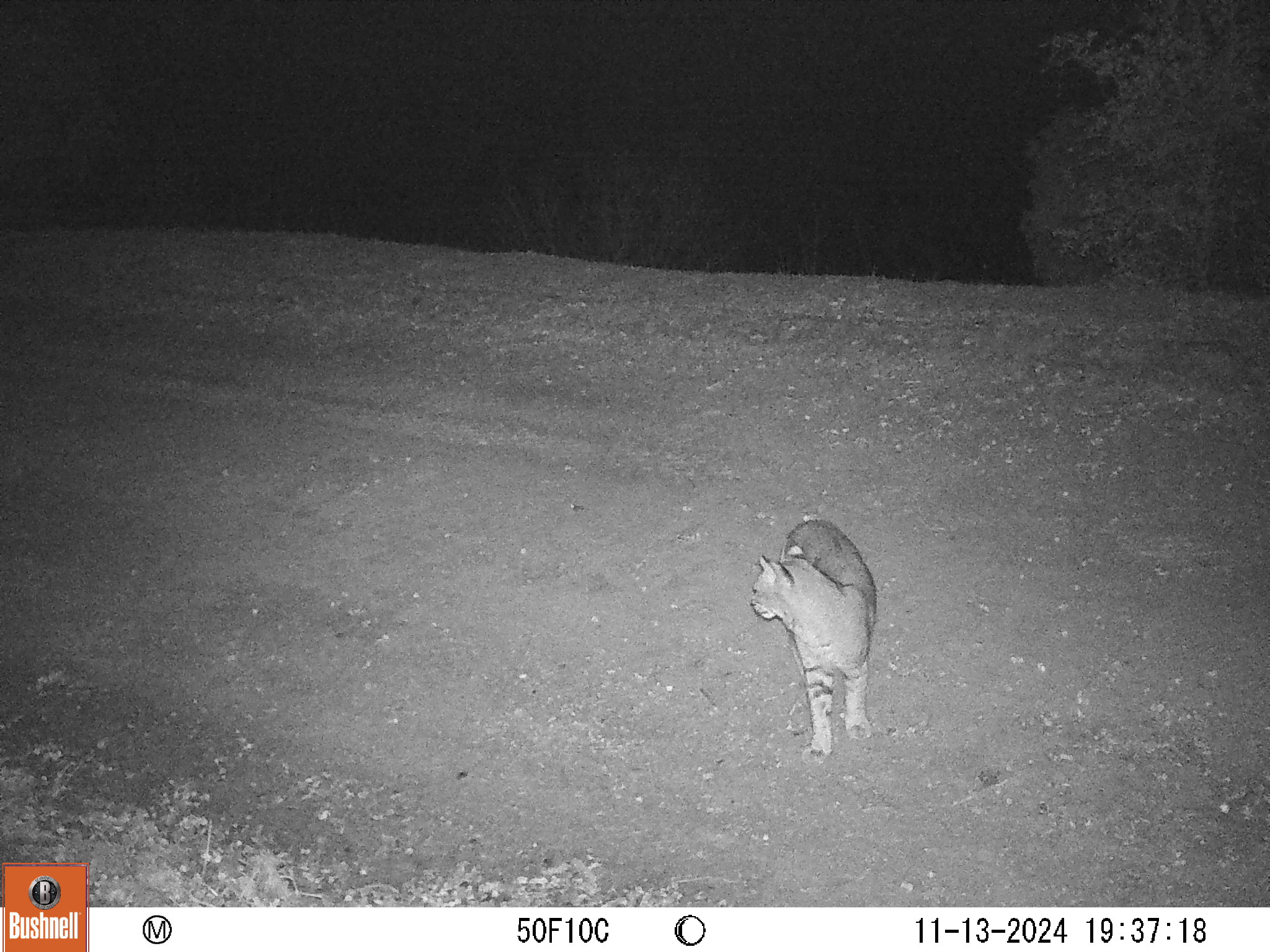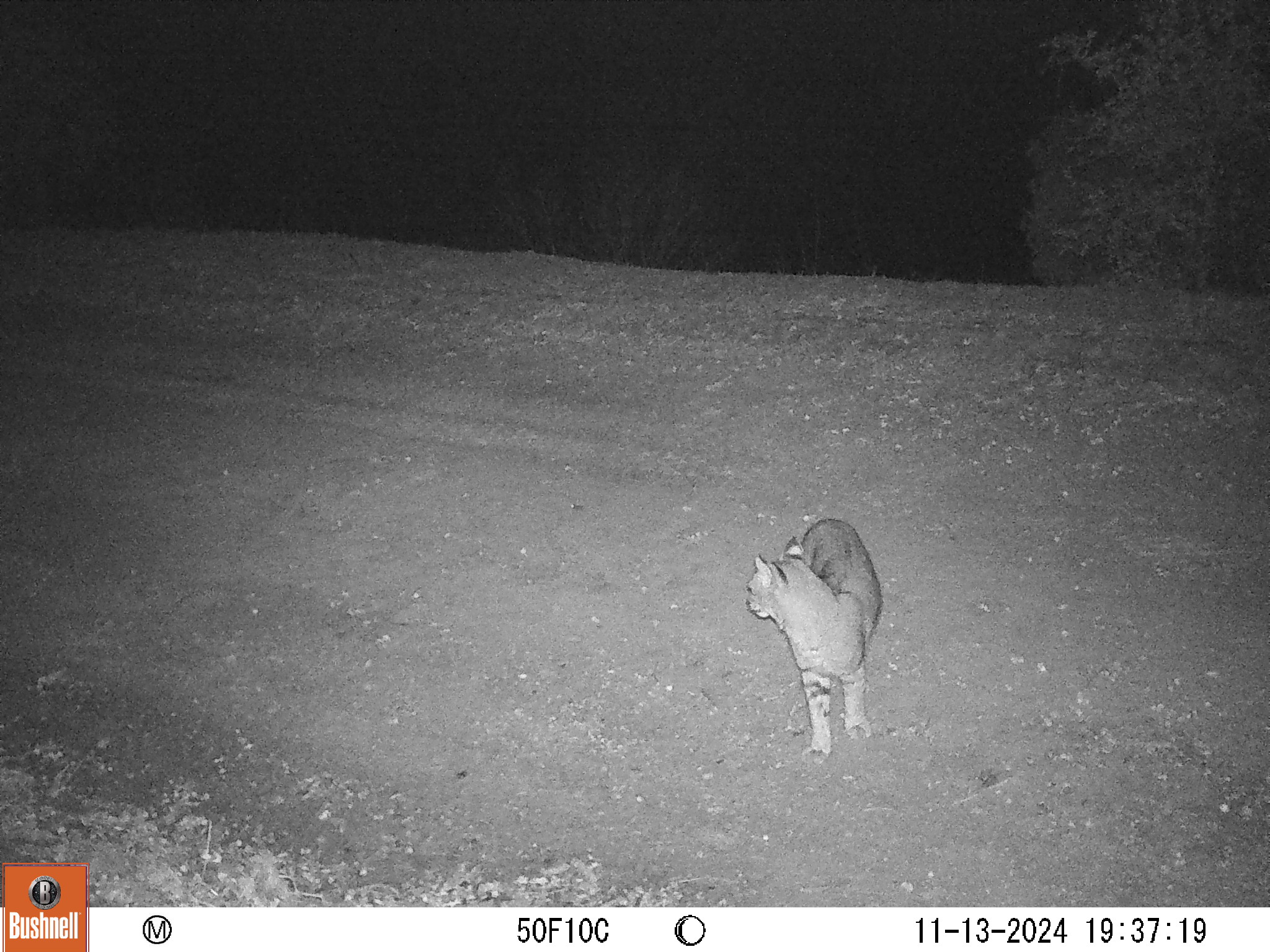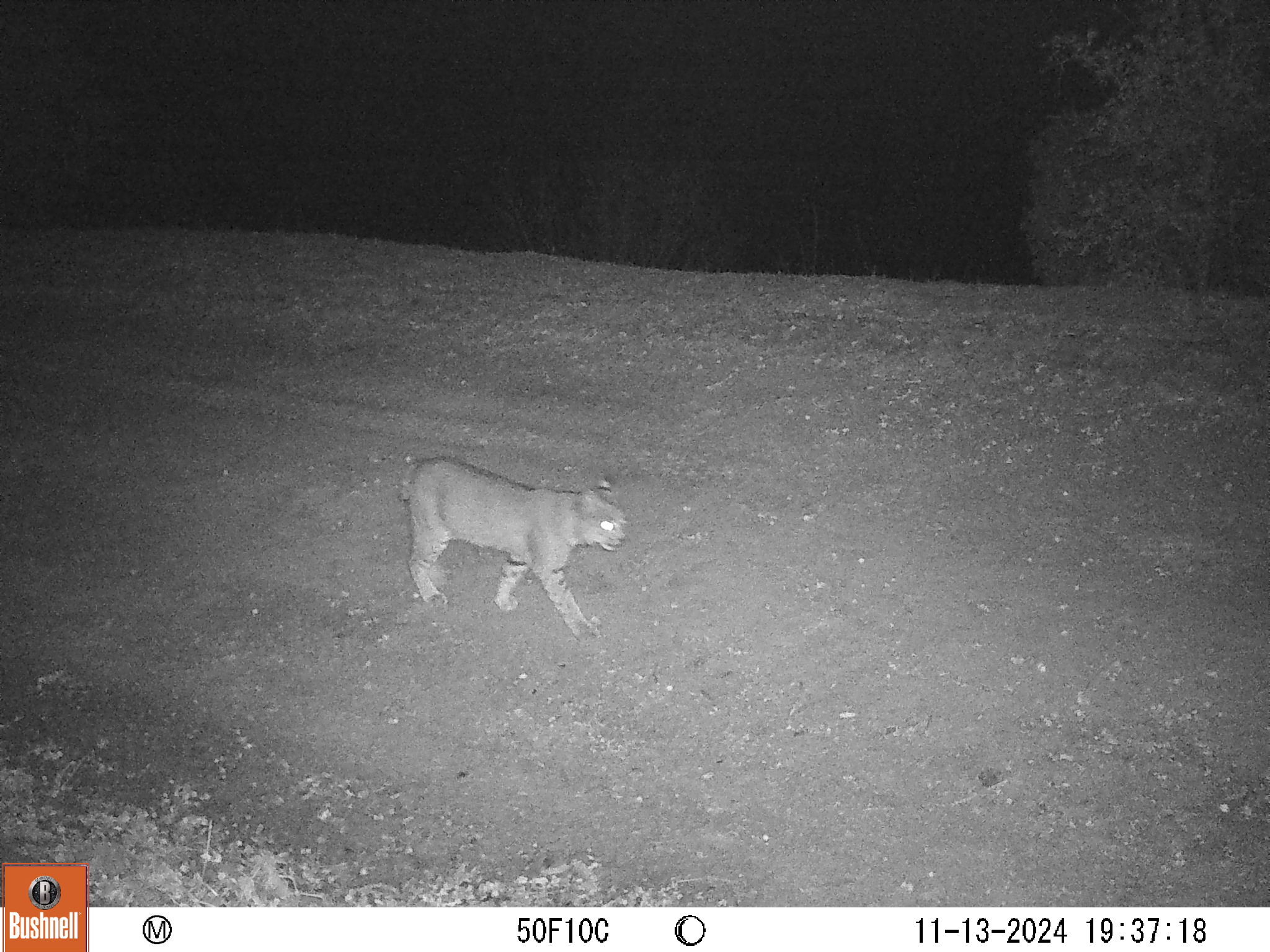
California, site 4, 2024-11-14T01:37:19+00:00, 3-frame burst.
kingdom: Animalia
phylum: Chordata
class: Mammalia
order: Carnivora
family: Felidae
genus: Lynx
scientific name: Lynx rufus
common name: bobcat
Bobcat (Lynx rufus).